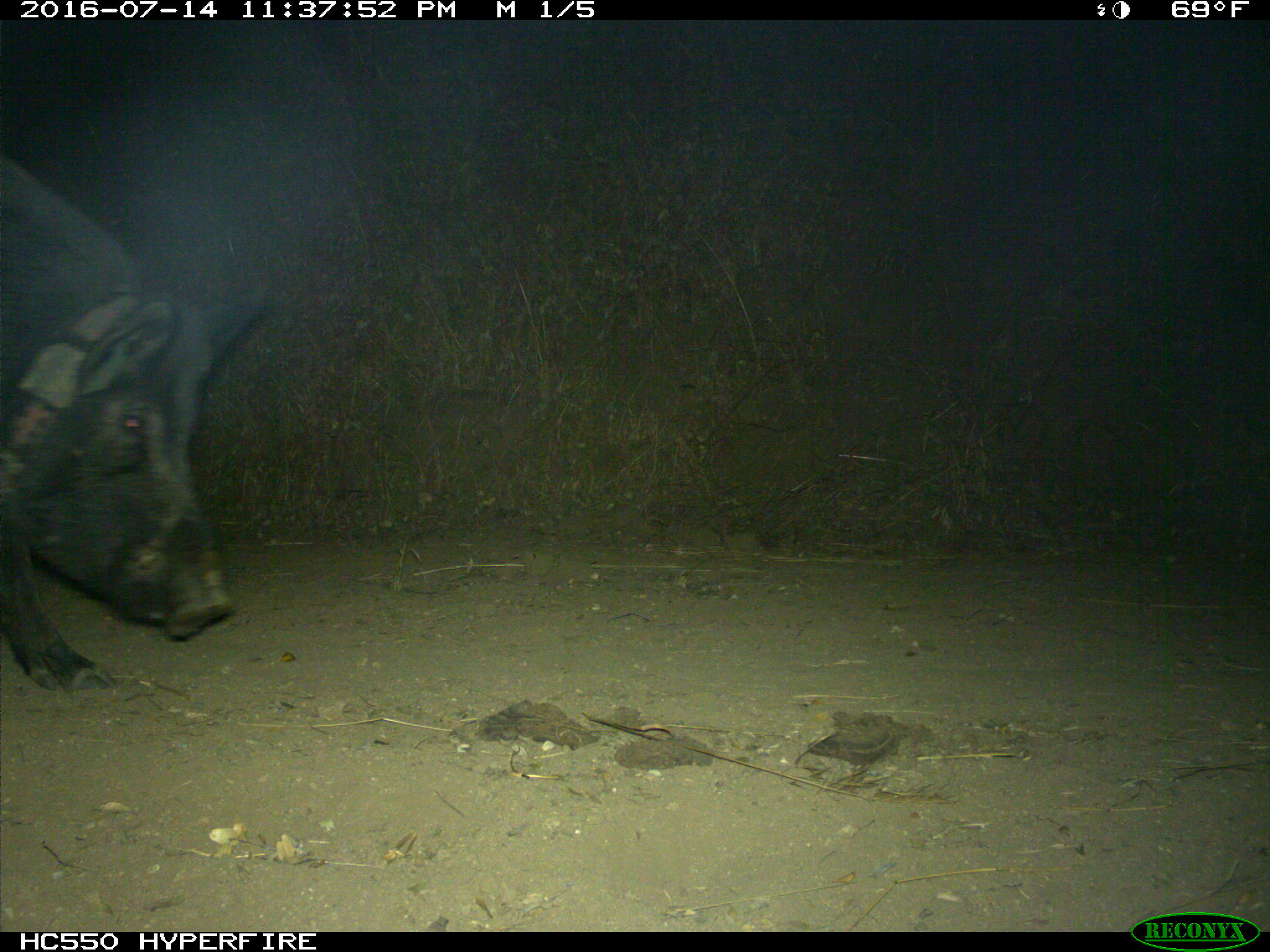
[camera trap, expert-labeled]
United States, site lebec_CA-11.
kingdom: Animalia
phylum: Chordata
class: Mammalia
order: Artiodactyla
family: Suidae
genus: Sus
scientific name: Sus scrofa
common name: wild boar